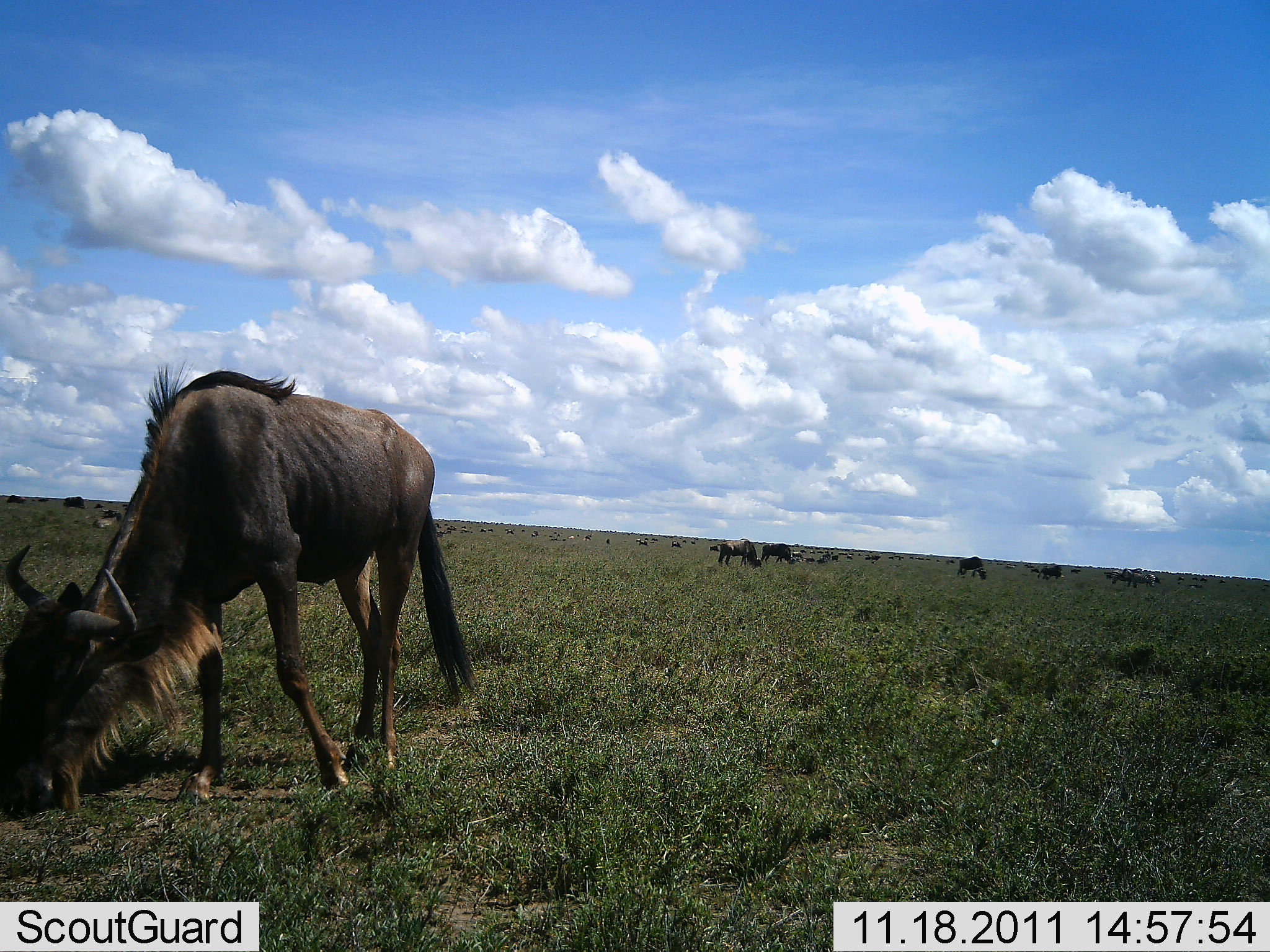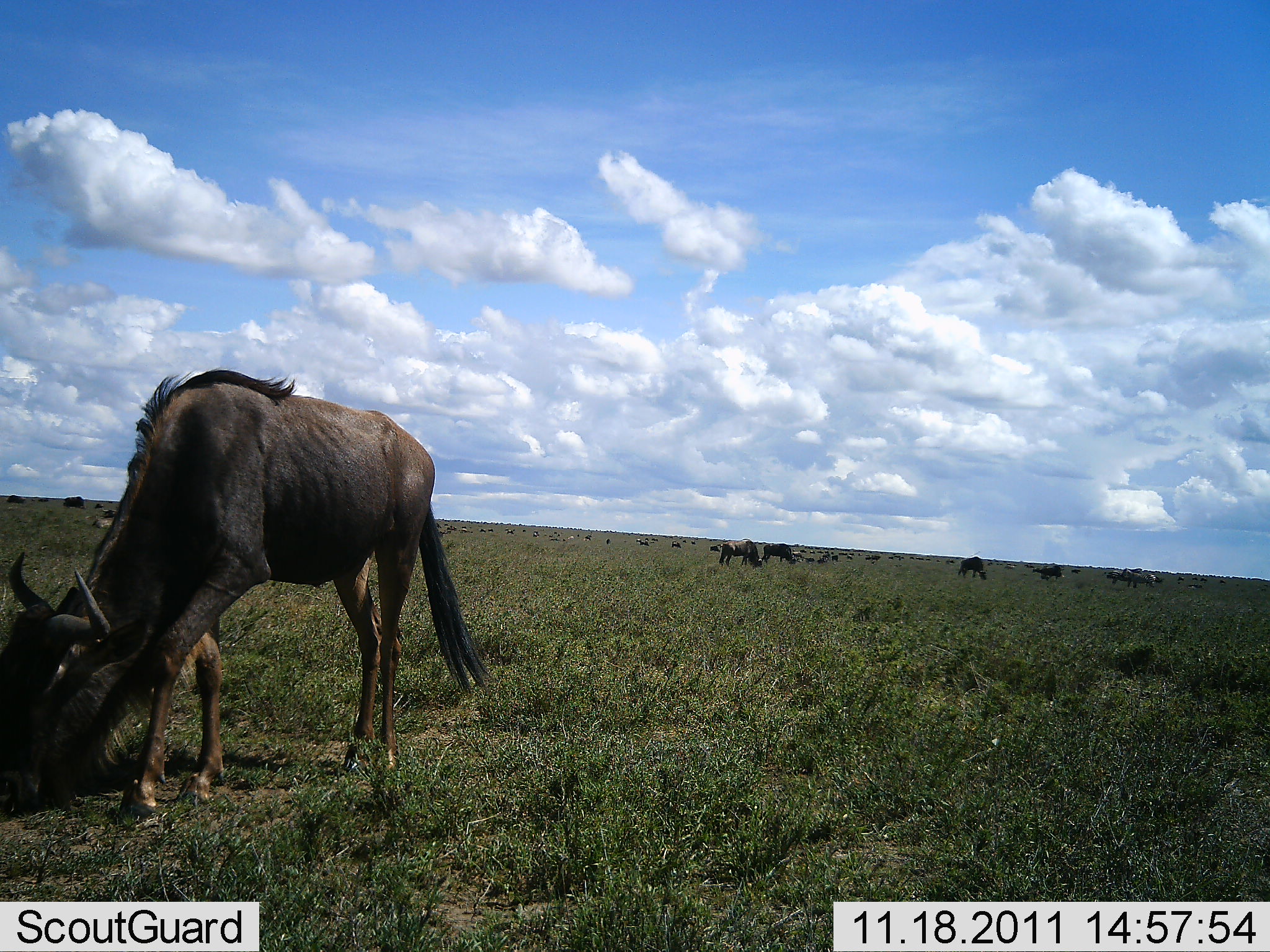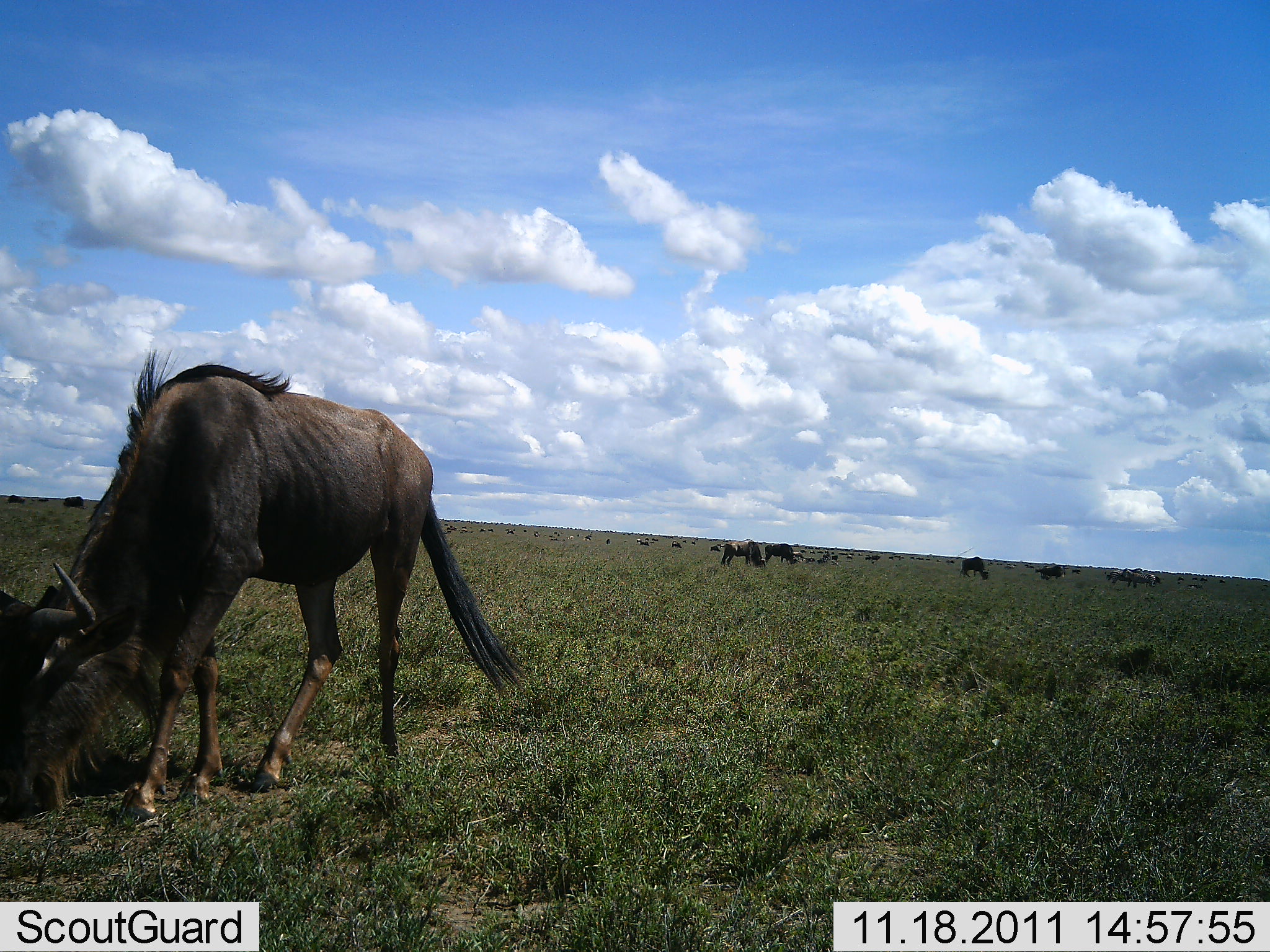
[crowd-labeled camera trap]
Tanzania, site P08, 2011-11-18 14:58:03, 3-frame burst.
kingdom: Animalia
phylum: Chordata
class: Mammalia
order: Artiodactyla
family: Bovidae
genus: Connochaetes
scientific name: Connochaetes taurinus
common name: blue wildebeest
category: wildebeest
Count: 7.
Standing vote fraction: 38%.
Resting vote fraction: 0%.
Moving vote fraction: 23%.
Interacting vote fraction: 0%.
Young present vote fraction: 0%.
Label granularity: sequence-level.